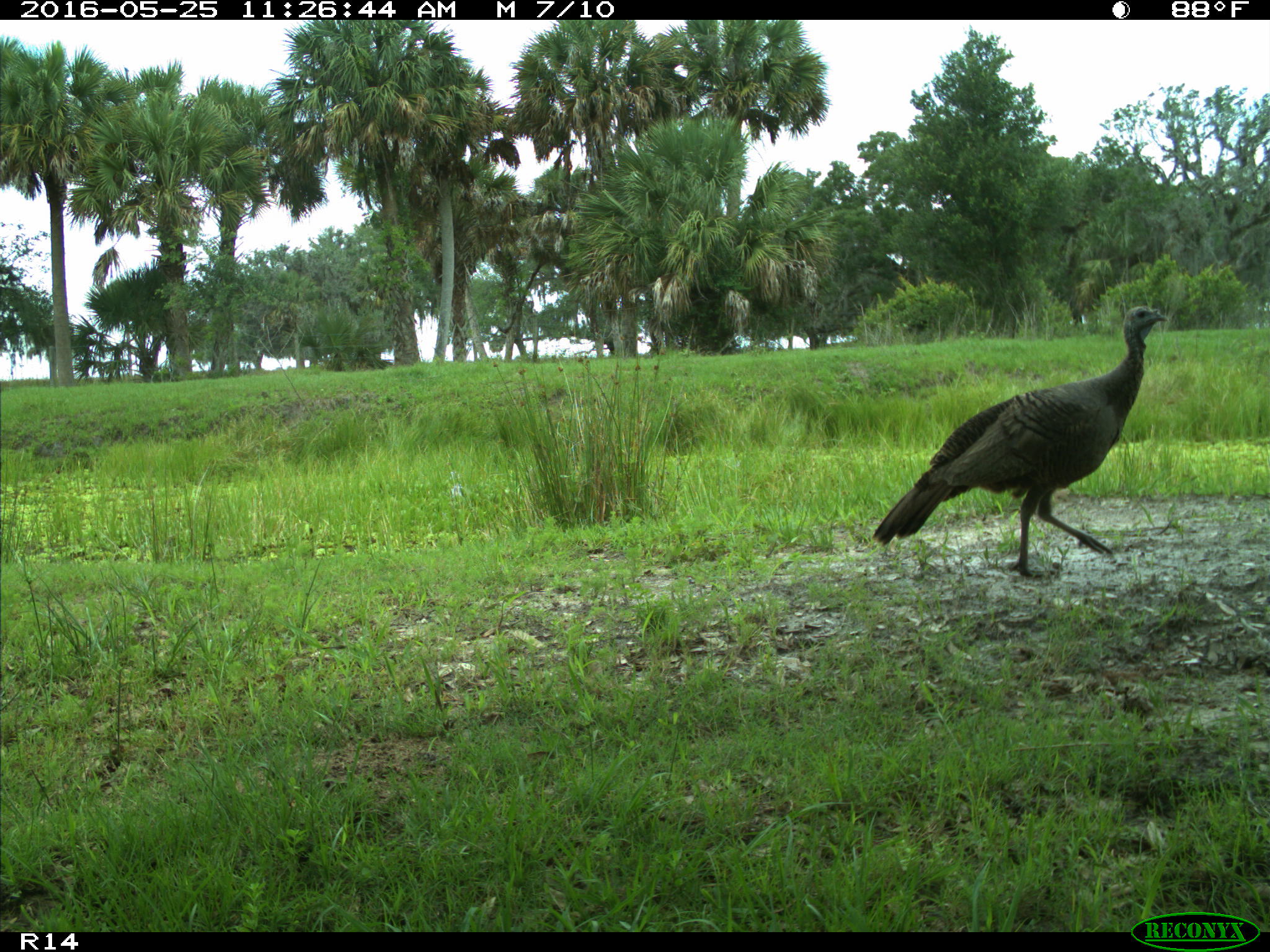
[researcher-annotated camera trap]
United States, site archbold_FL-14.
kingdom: Animalia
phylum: Chordata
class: Aves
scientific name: Aves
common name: birds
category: unidentified bird